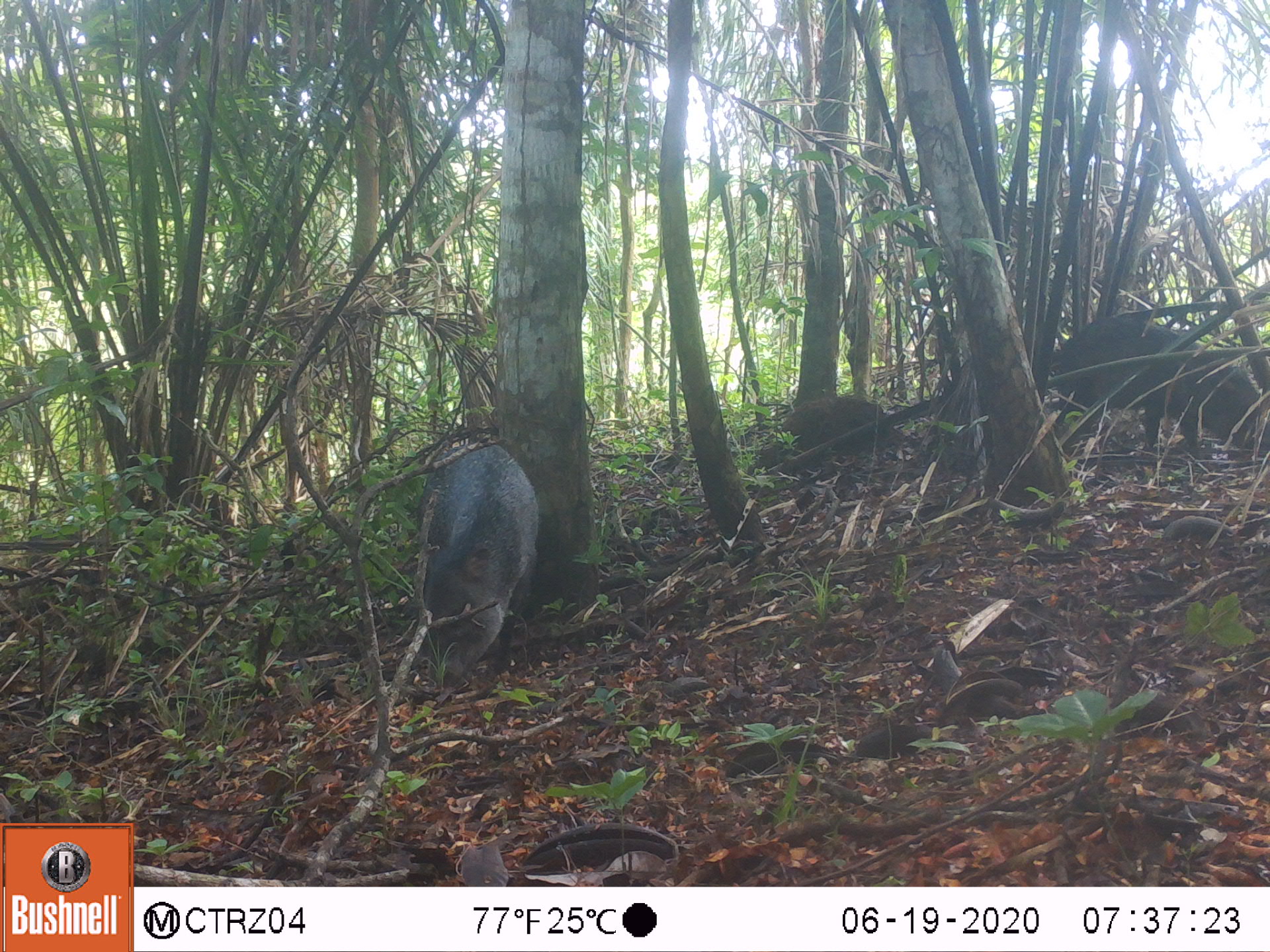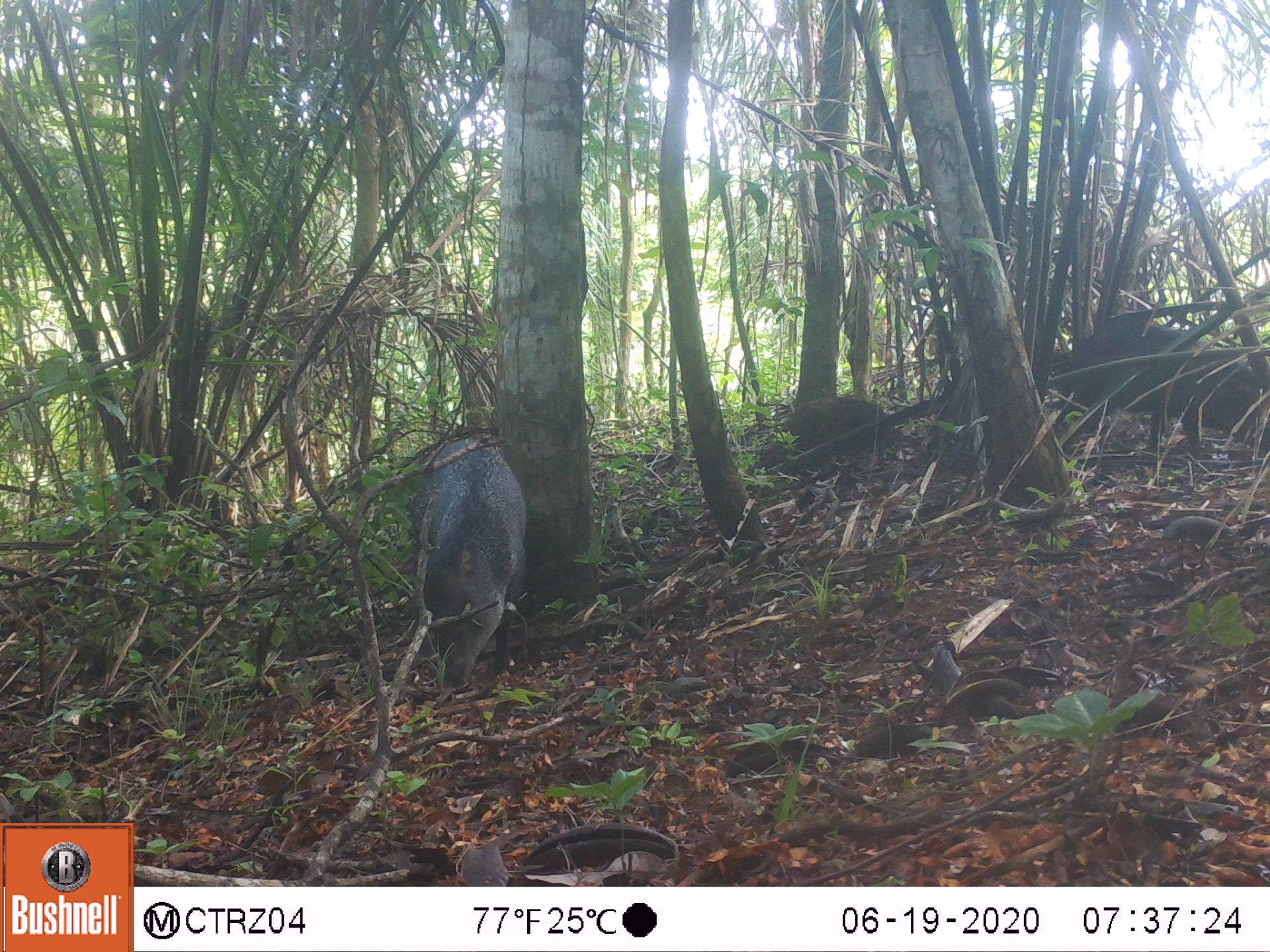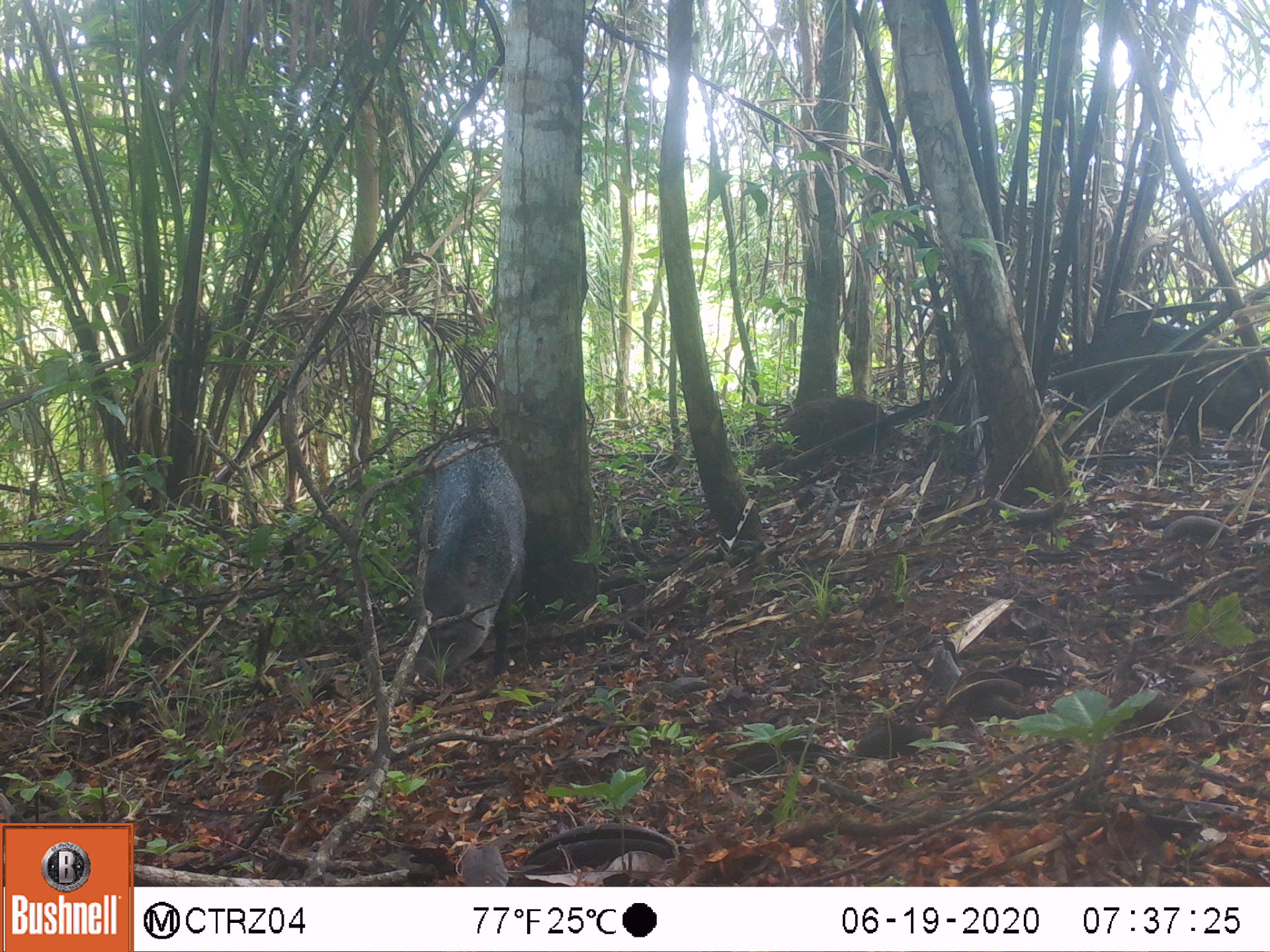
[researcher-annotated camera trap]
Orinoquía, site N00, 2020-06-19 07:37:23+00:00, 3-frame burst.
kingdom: Animalia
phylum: Chordata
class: Mammalia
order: Artiodactyla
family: Tayassuidae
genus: Pecari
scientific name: Pecari tajacu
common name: collared peccary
Collared peccary (Pecari tajacu).